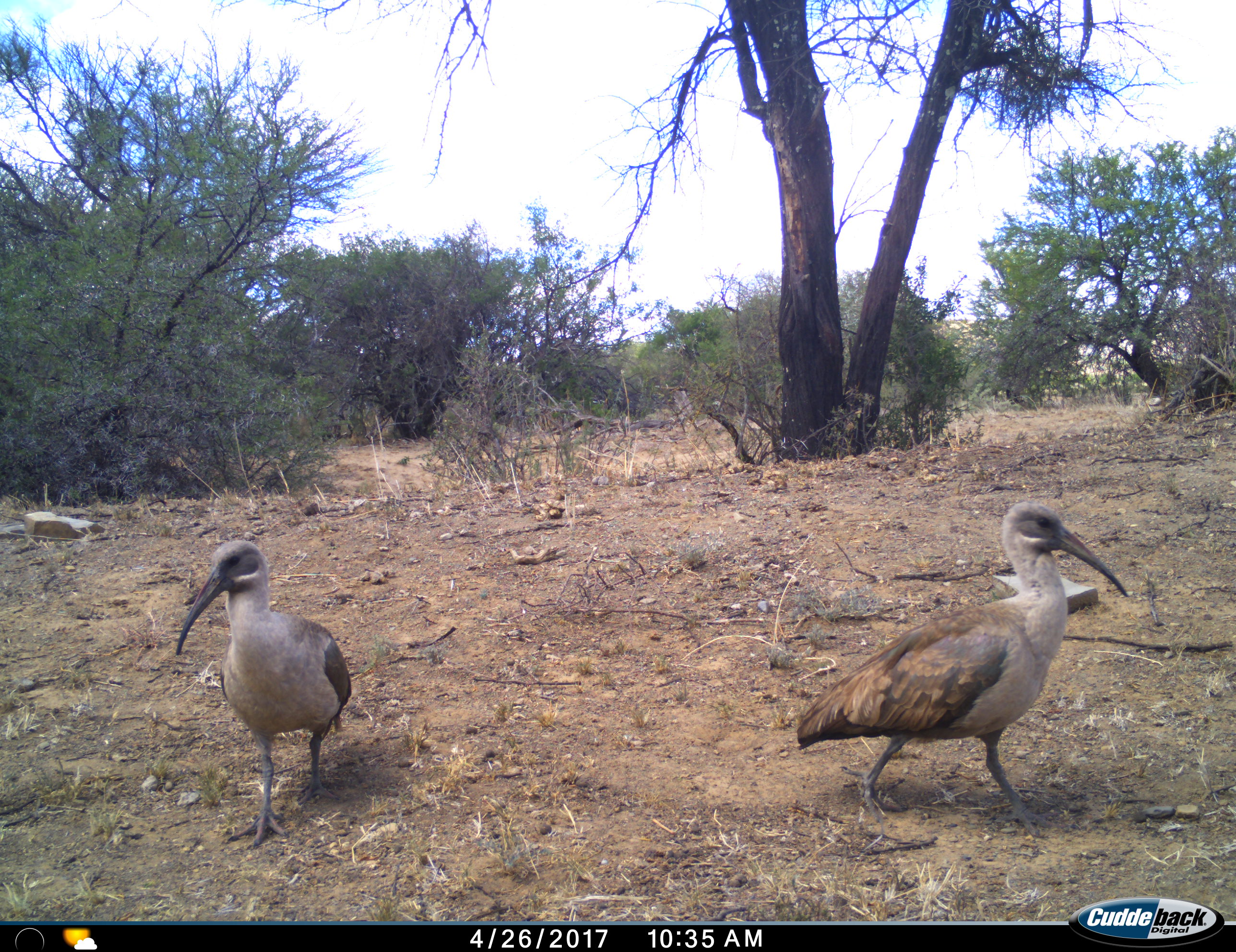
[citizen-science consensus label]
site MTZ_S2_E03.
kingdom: Animalia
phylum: Chordata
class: Aves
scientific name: Aves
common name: bird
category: birdother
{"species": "birdother (bird) (Aves)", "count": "2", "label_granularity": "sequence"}